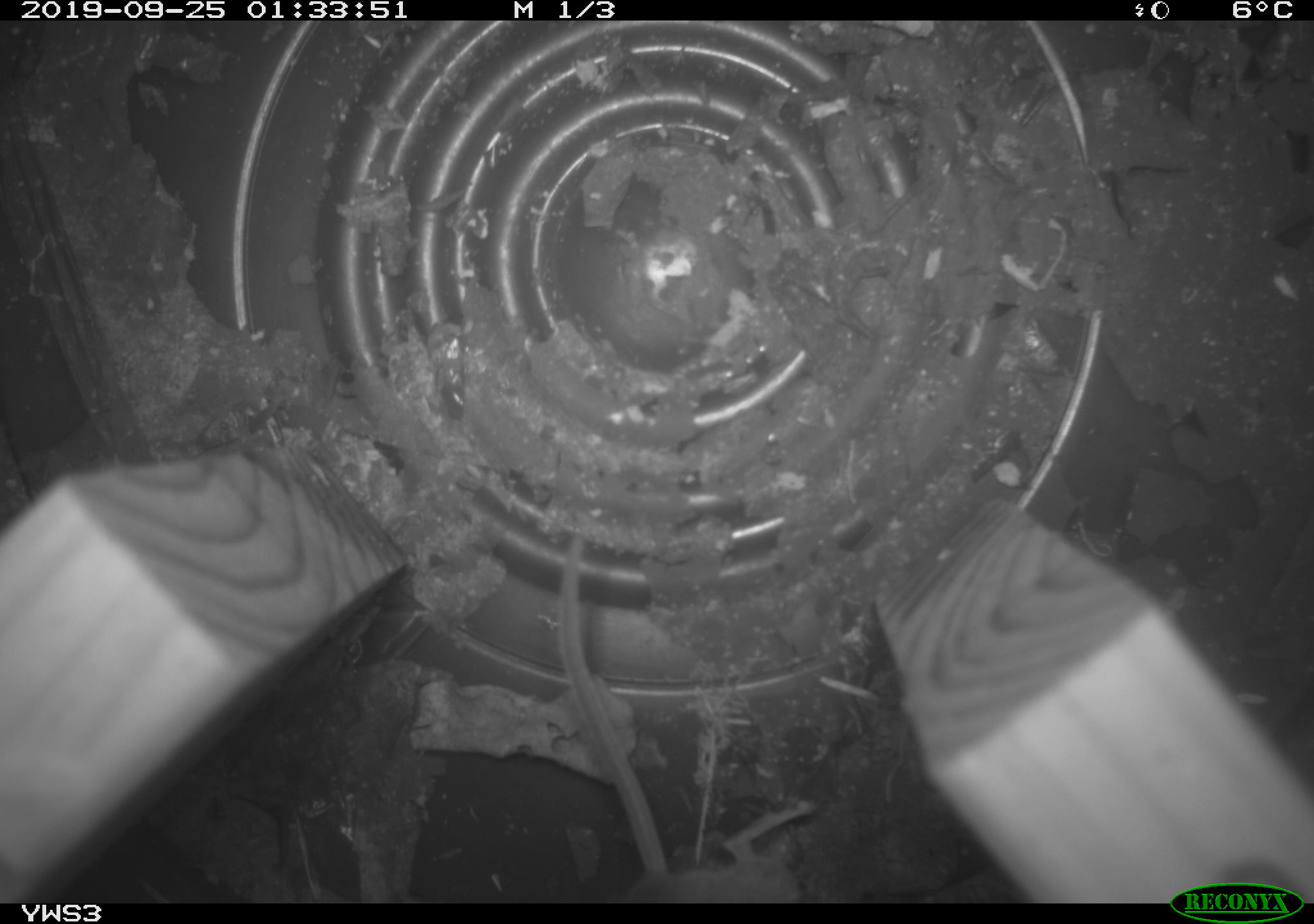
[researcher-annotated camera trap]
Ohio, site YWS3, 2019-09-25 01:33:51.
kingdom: Animalia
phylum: Chordata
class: Mammalia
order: Rodentia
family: Cricetidae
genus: Peromyscus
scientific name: Peromyscus leucopus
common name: white-footed mouse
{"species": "white-footed mouse (Peromyscus leucopus)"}